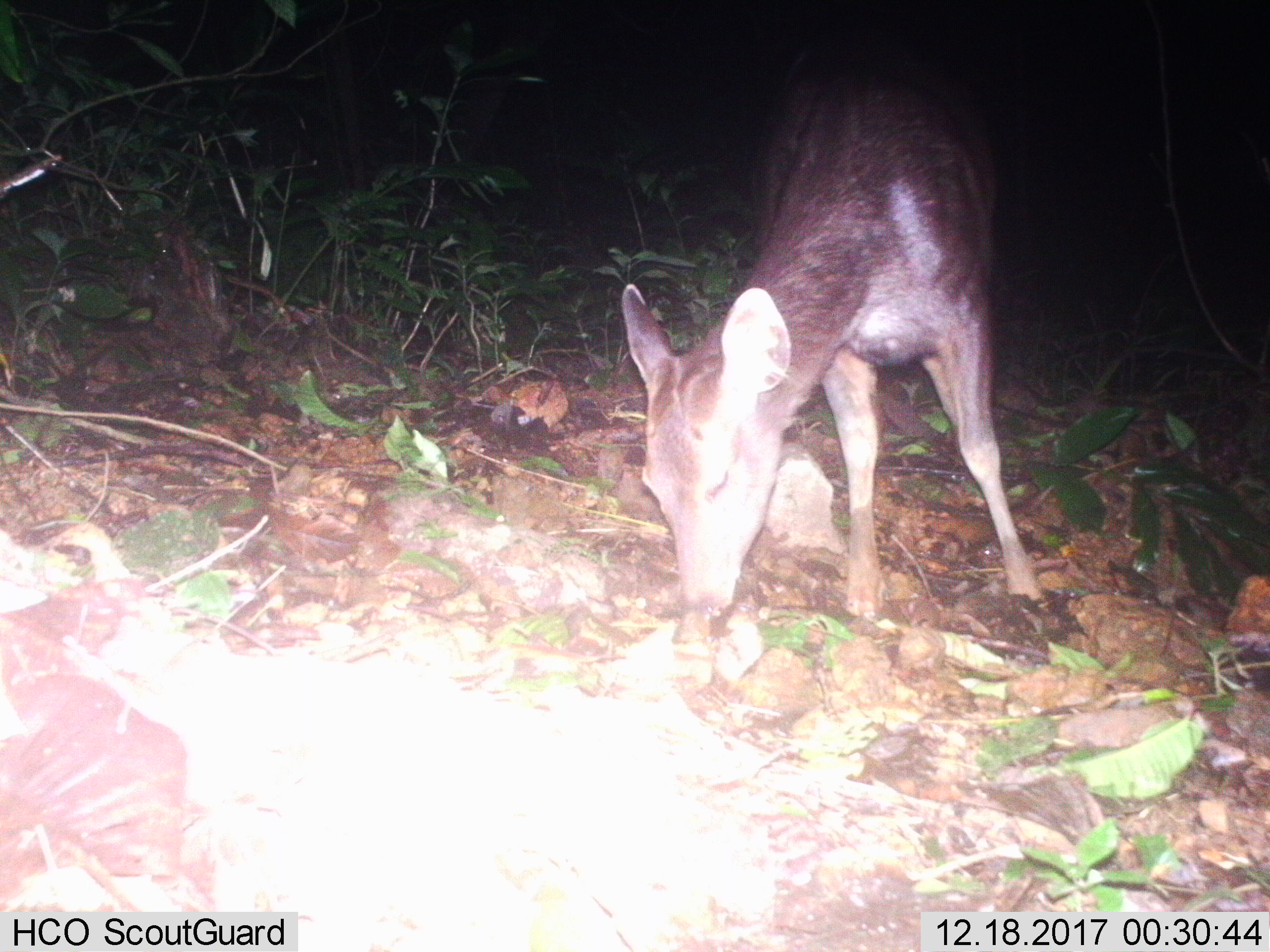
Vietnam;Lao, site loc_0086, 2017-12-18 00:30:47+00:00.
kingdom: Animalia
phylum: Chordata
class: Mammalia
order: Artiodactyla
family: Cervidae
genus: Rusa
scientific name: Rusa unicolor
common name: sambar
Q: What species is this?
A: Sambar (Rusa unicolor).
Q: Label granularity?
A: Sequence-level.